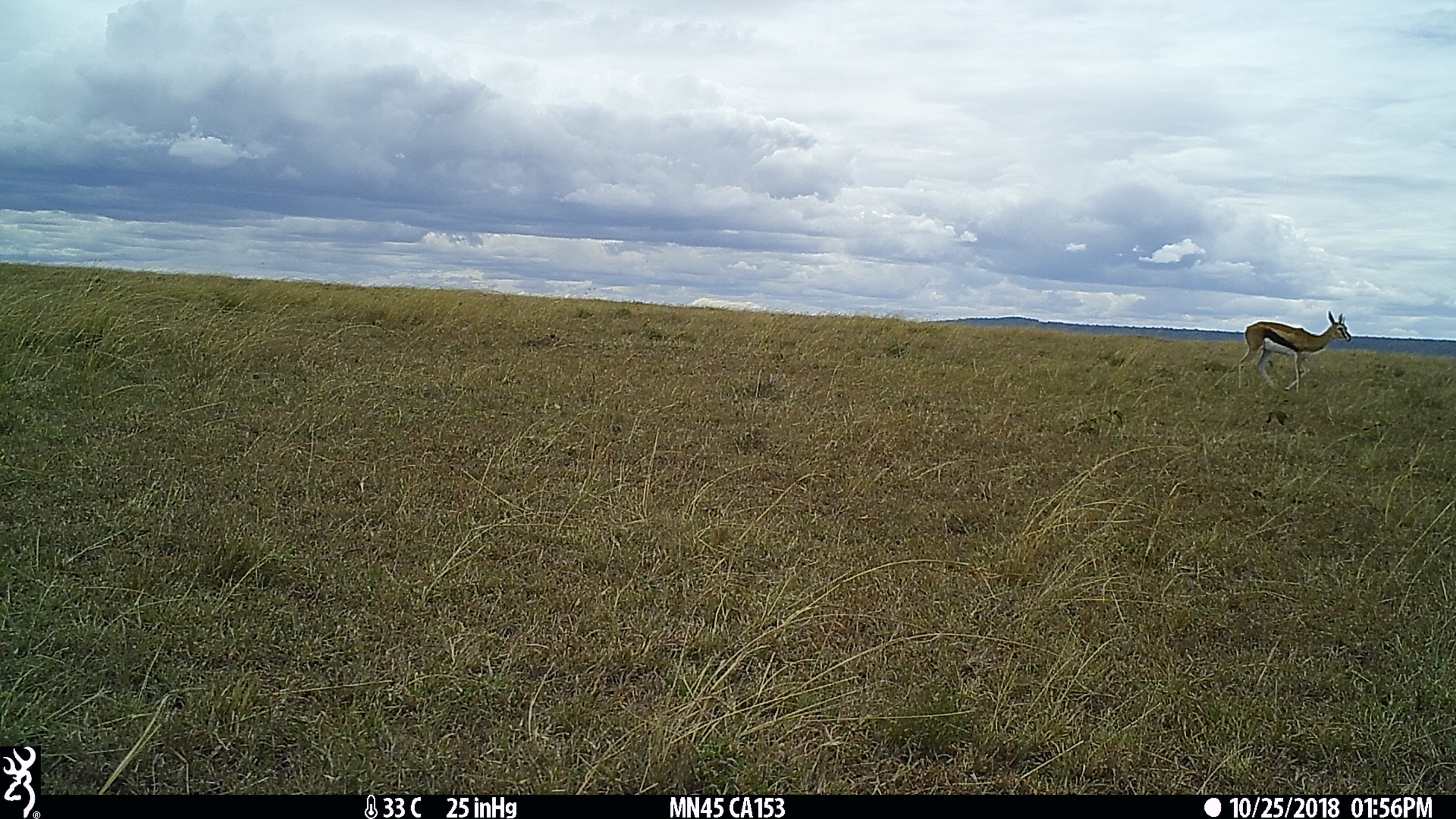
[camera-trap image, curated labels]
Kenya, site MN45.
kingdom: Animalia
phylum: Chordata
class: Mammalia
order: Artiodactyla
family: Bovidae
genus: Eudorcas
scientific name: Eudorcas thomsonii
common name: thomon's gazelle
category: gazelle thomsons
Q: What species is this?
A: Gazelle thomsons (thomon's gazelle) (Eudorcas thomsonii).